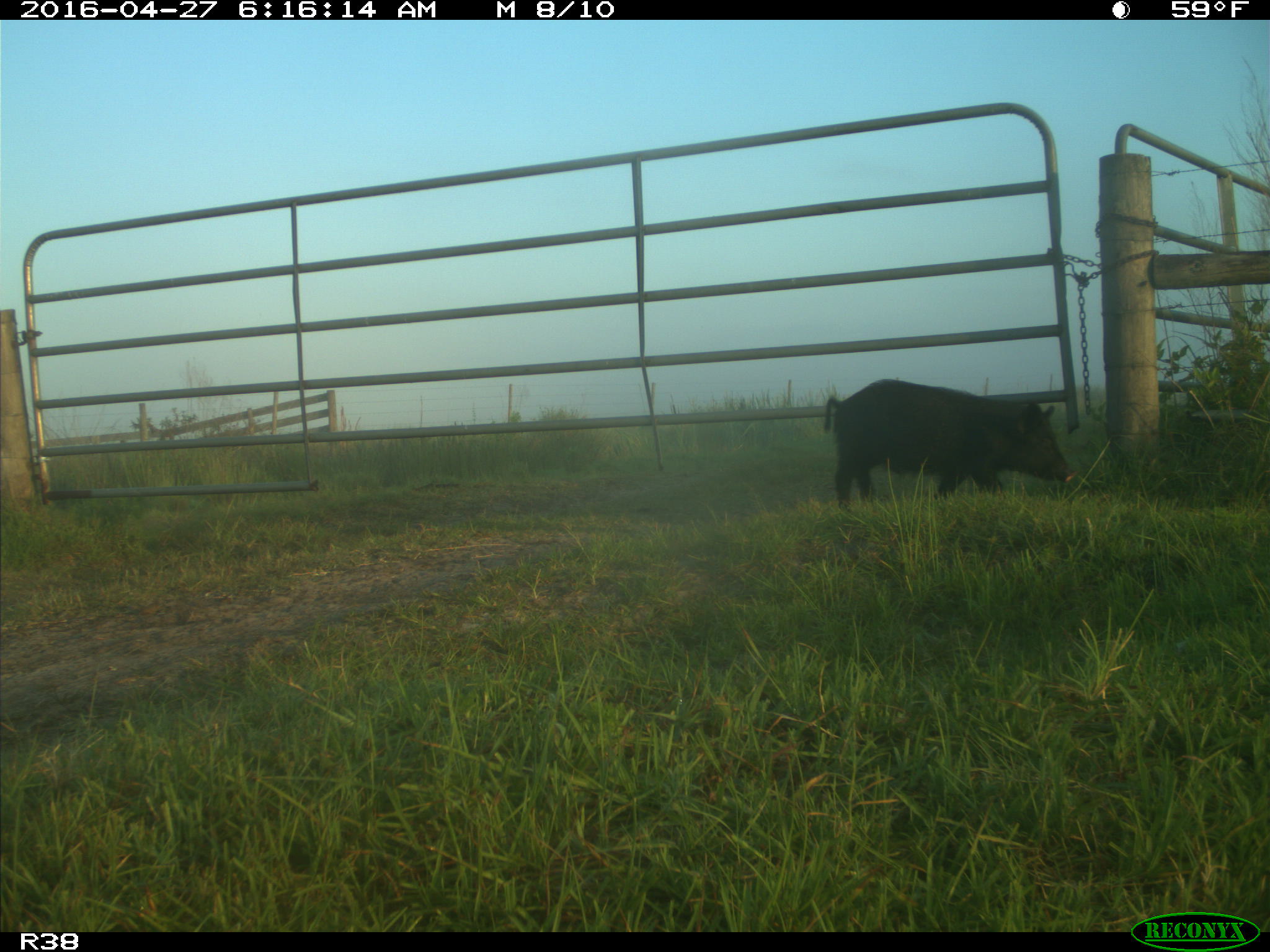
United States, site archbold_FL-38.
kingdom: Animalia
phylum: Chordata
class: Mammalia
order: Artiodactyla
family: Suidae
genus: Sus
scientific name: Sus scrofa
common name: wild boar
Sus scrofa (wild boar).